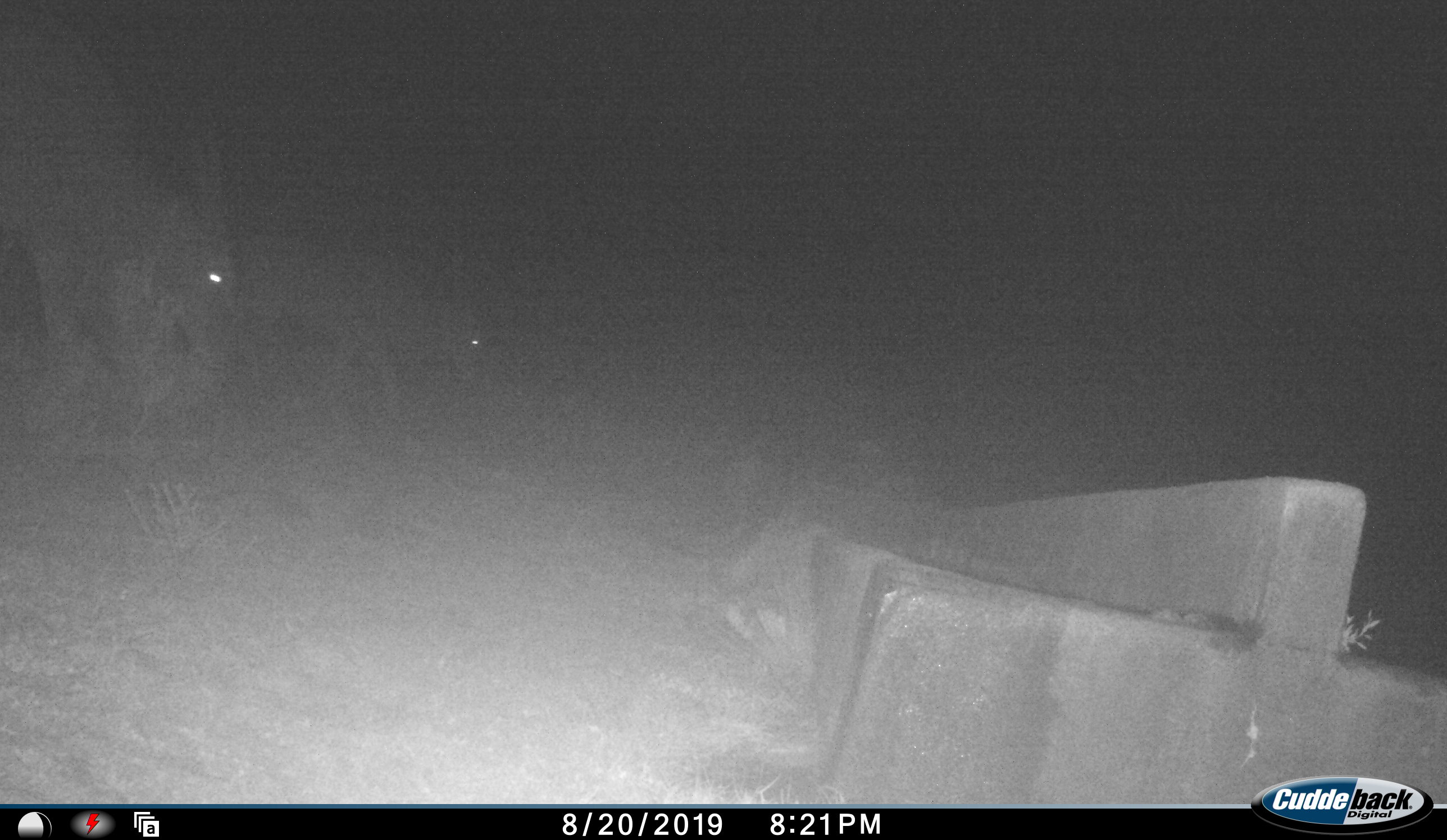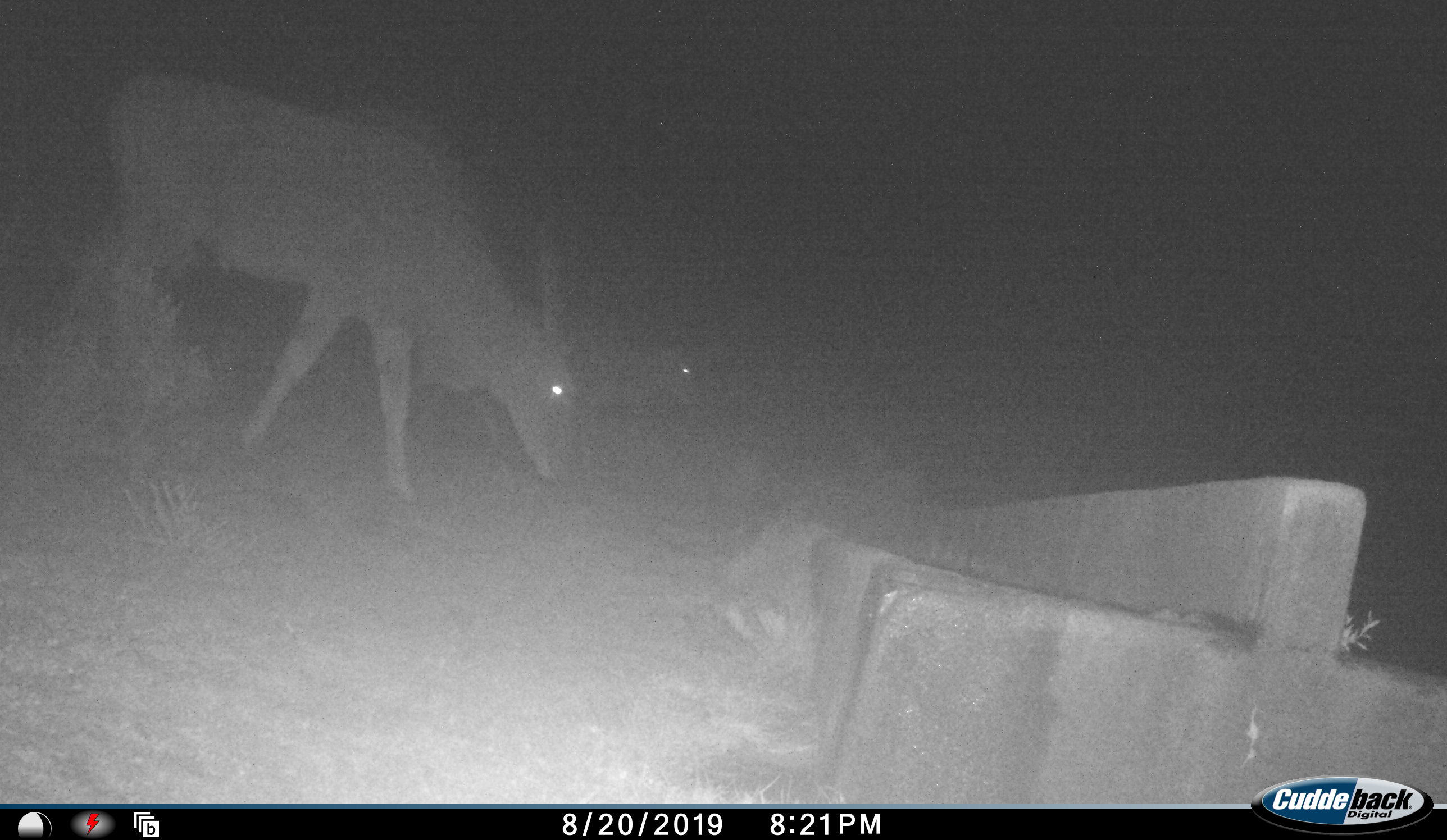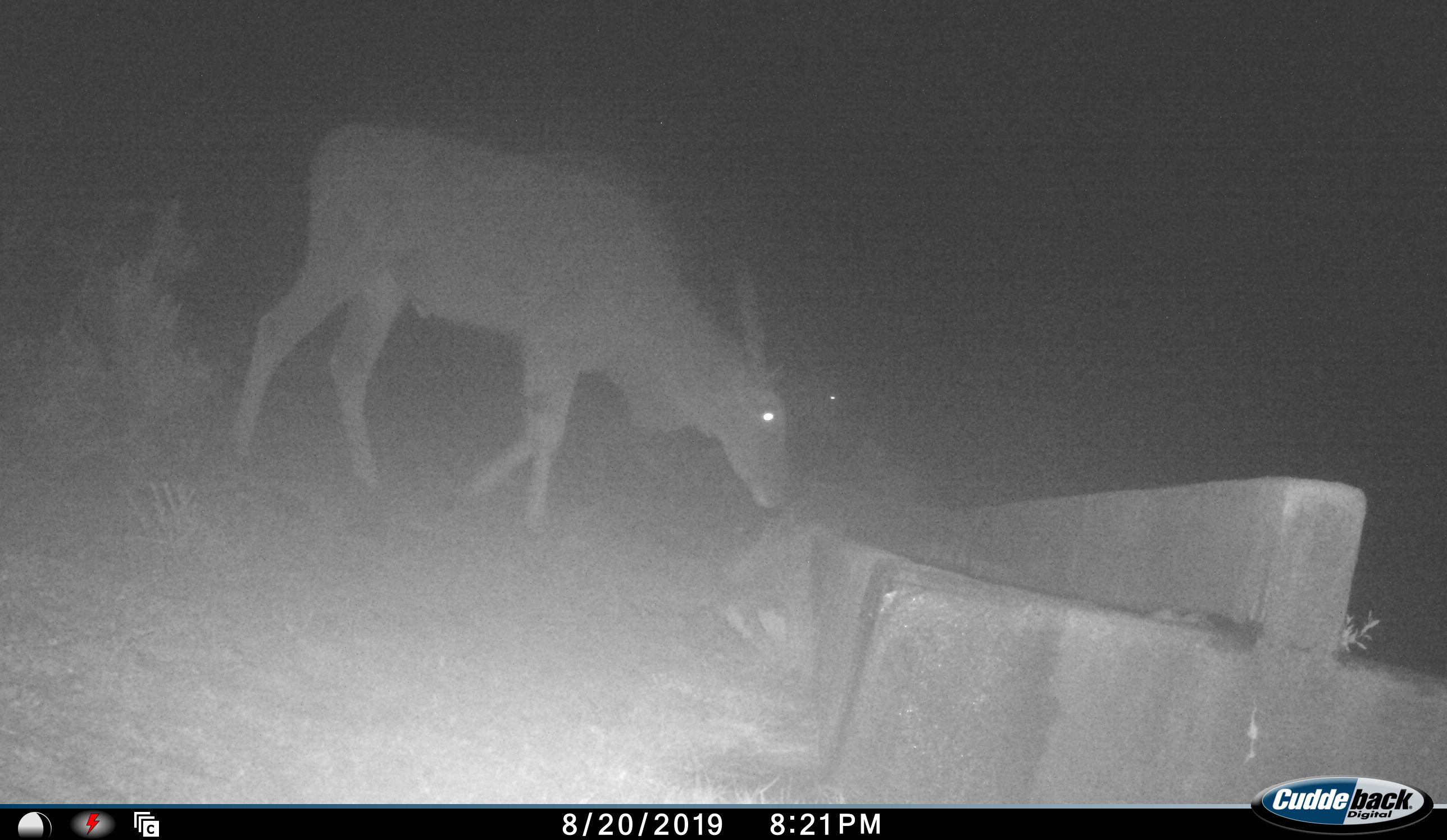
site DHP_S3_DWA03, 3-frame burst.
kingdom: Animalia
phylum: Chordata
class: Mammalia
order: Artiodactyla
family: Bovidae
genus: Tragelaphus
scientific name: Tragelaphus oryx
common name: eland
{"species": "eland (Tragelaphus oryx)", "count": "2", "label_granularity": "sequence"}